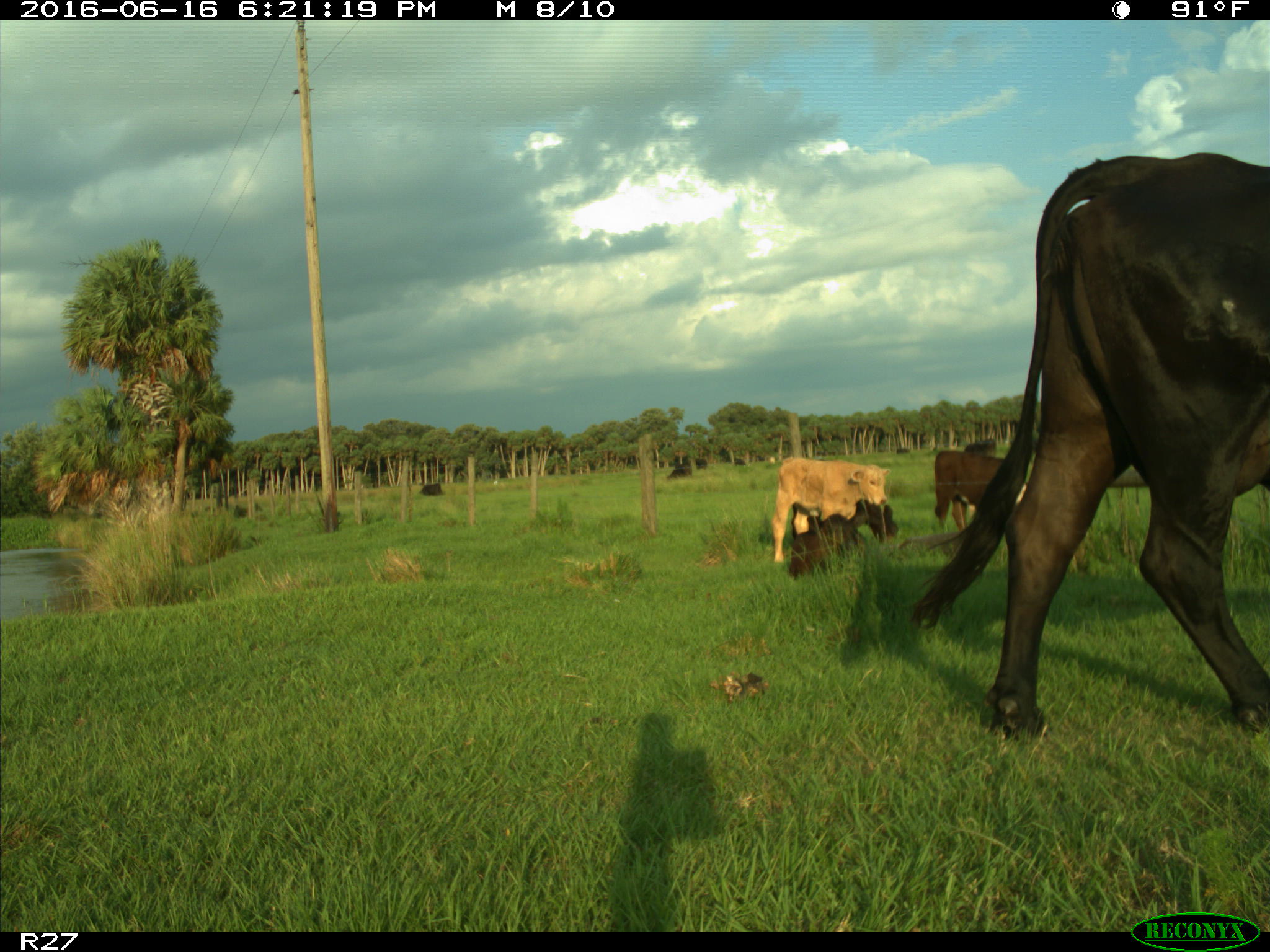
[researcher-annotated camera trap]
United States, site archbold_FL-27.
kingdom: Animalia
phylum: Chordata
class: Mammalia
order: Artiodactyla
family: Bovidae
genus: Bos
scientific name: Bos taurus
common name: domestic cow